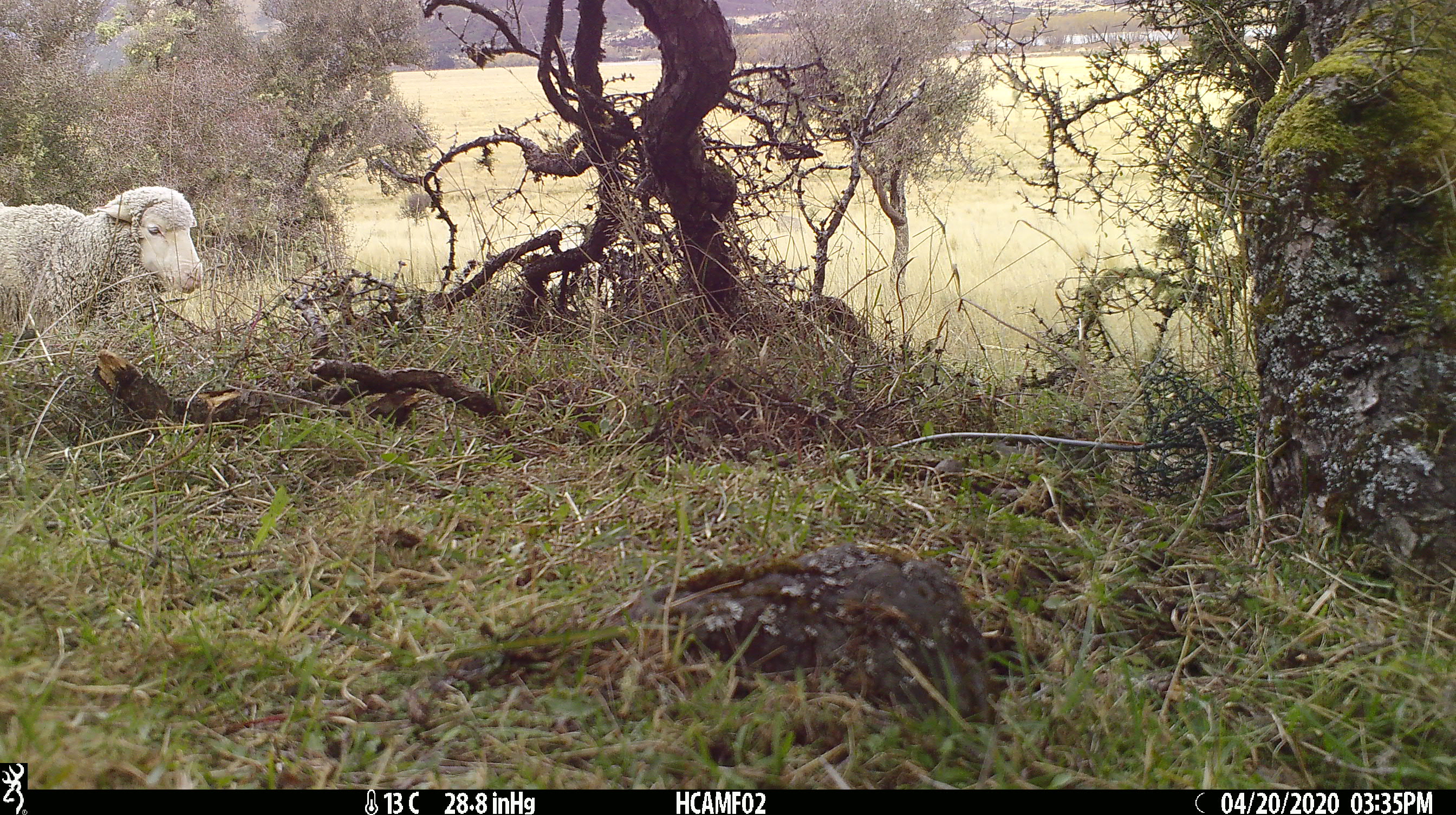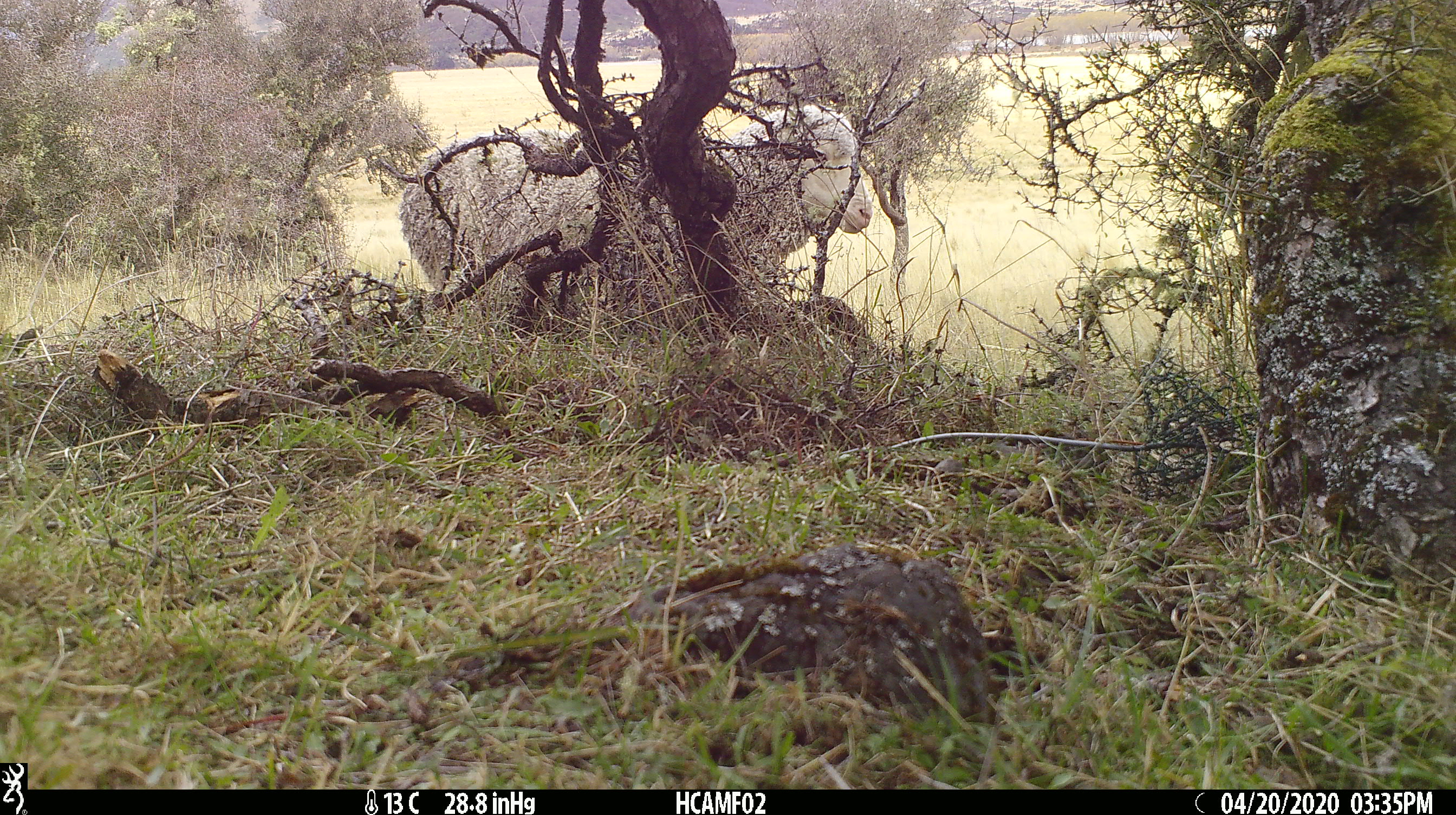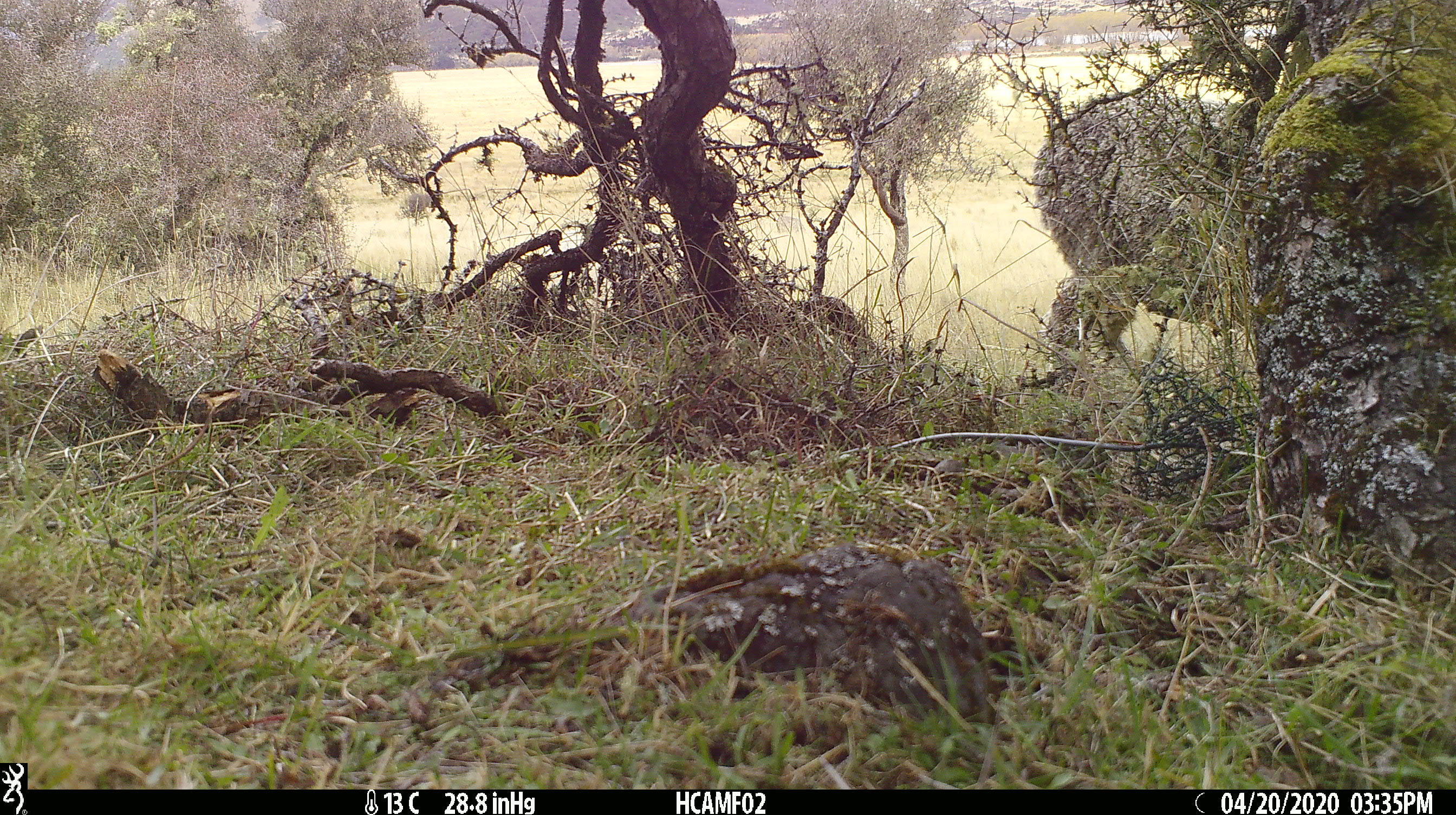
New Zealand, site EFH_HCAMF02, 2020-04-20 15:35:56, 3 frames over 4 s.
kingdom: Animalia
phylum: Chordata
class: Mammalia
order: Artiodactyla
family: Bovidae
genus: Ovis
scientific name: Ovis aries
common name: domestic sheep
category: sheep